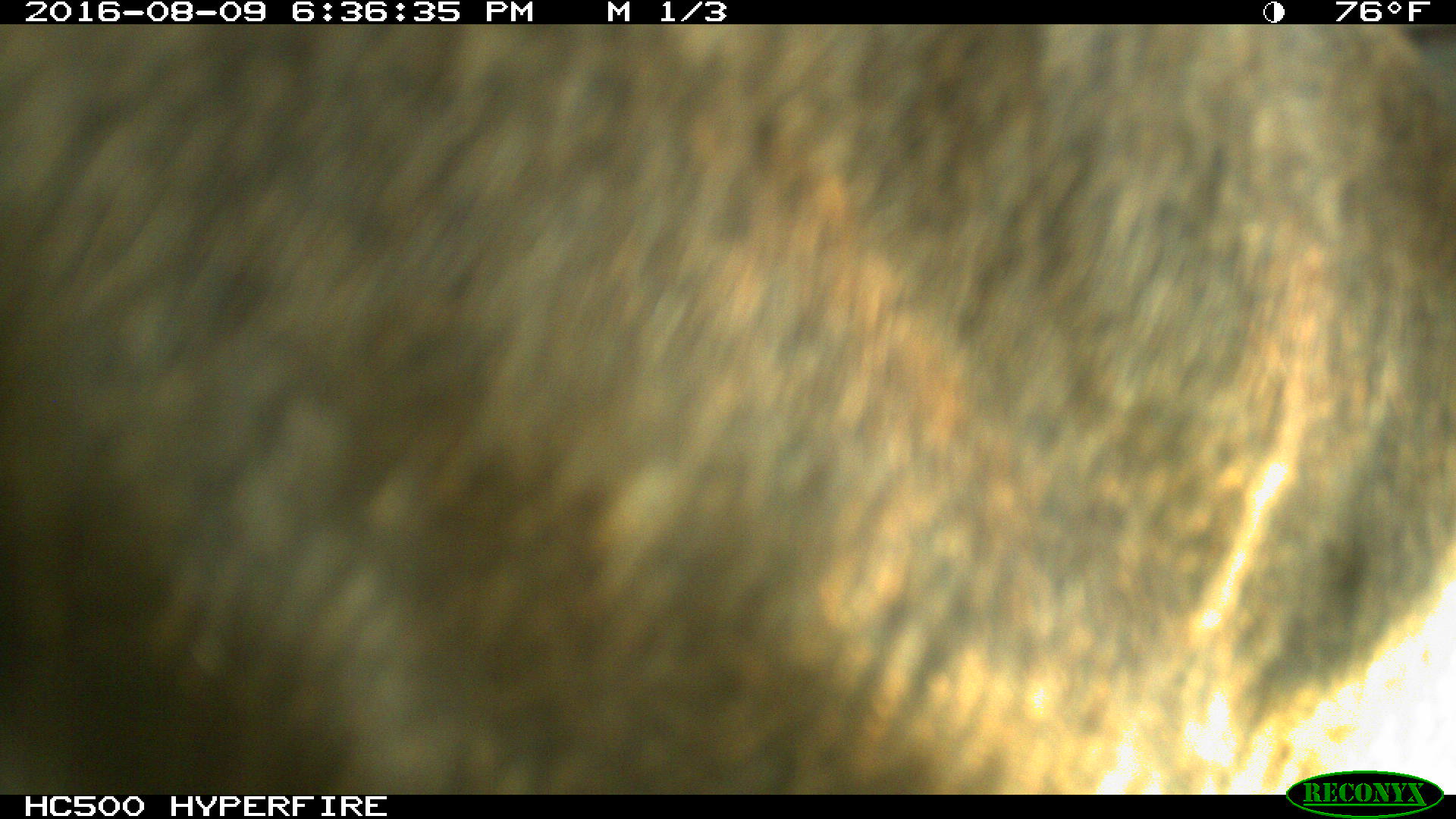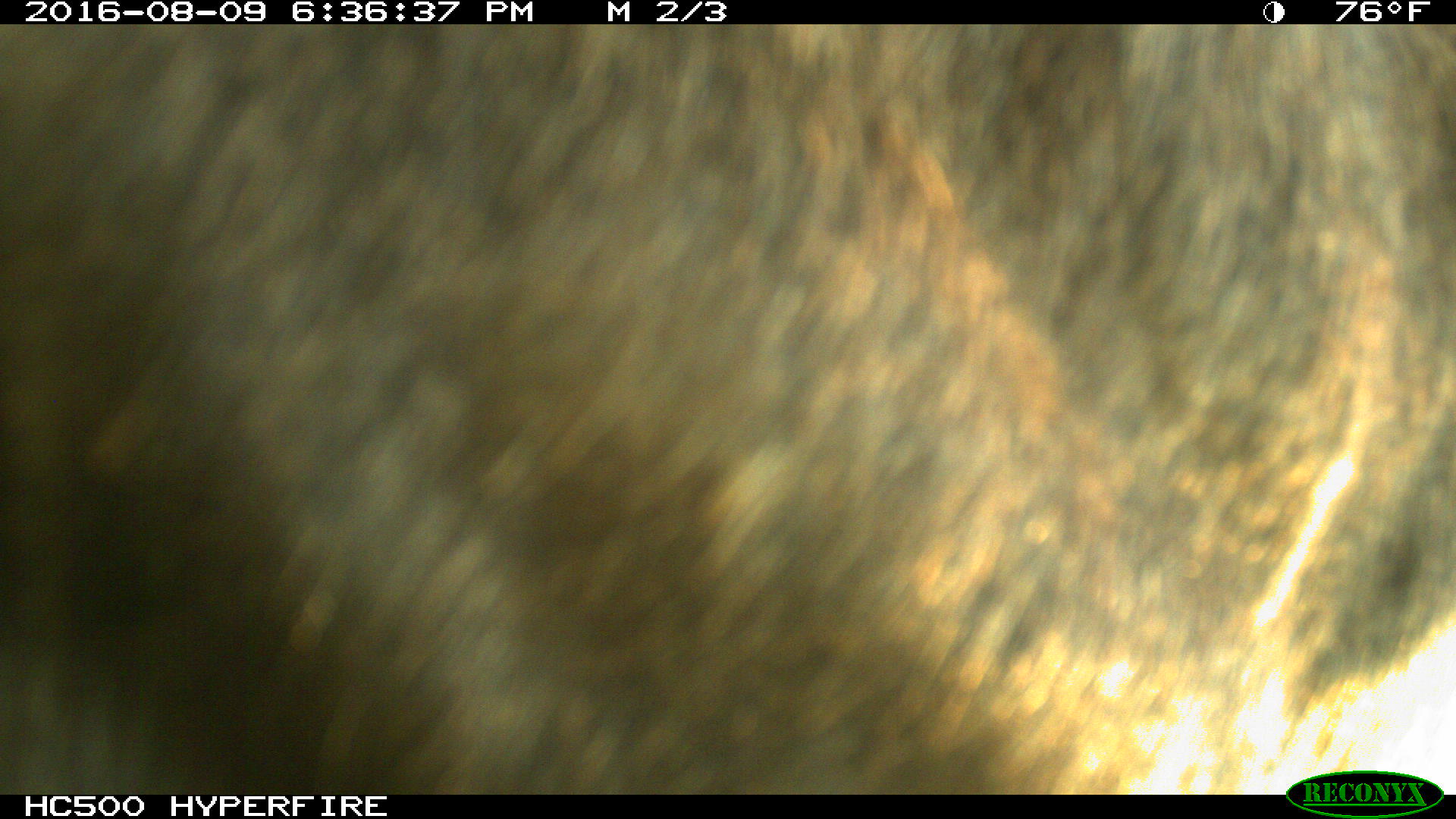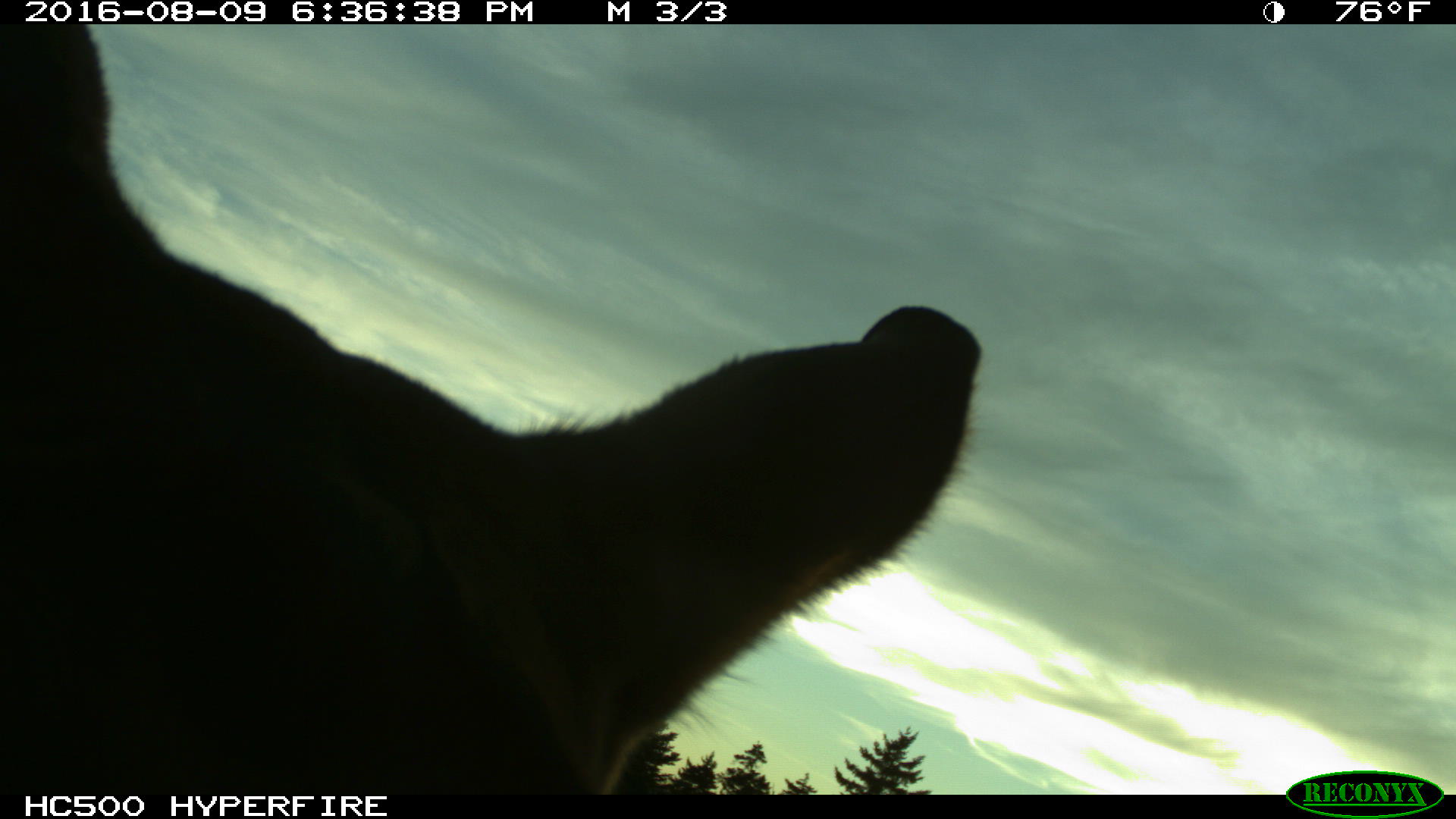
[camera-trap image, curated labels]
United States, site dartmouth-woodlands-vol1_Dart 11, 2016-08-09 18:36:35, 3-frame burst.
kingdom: Animalia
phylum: Chordata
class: Mammalia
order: Artiodactyla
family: Cervidae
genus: Alces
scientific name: Alces alces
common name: moose